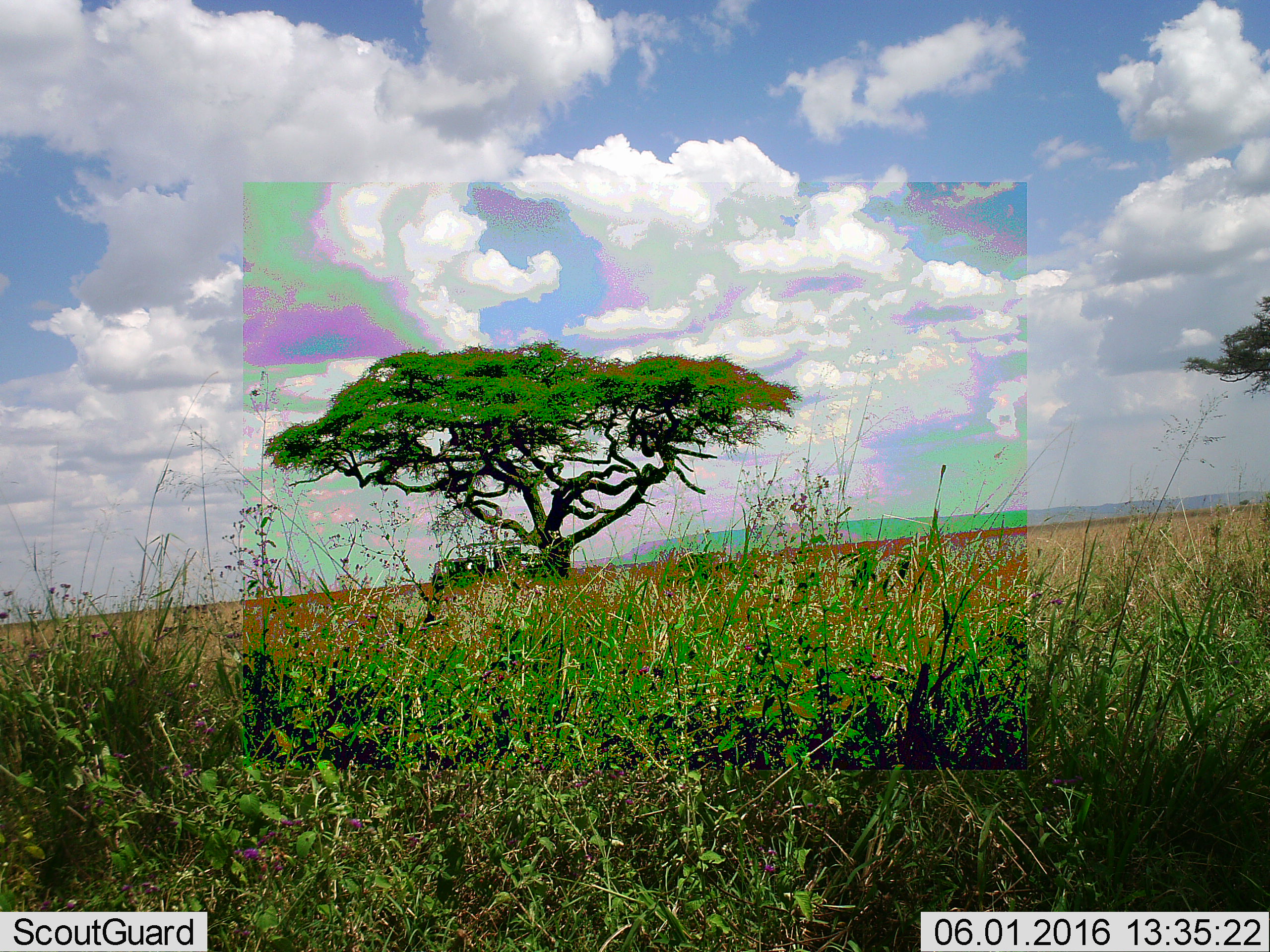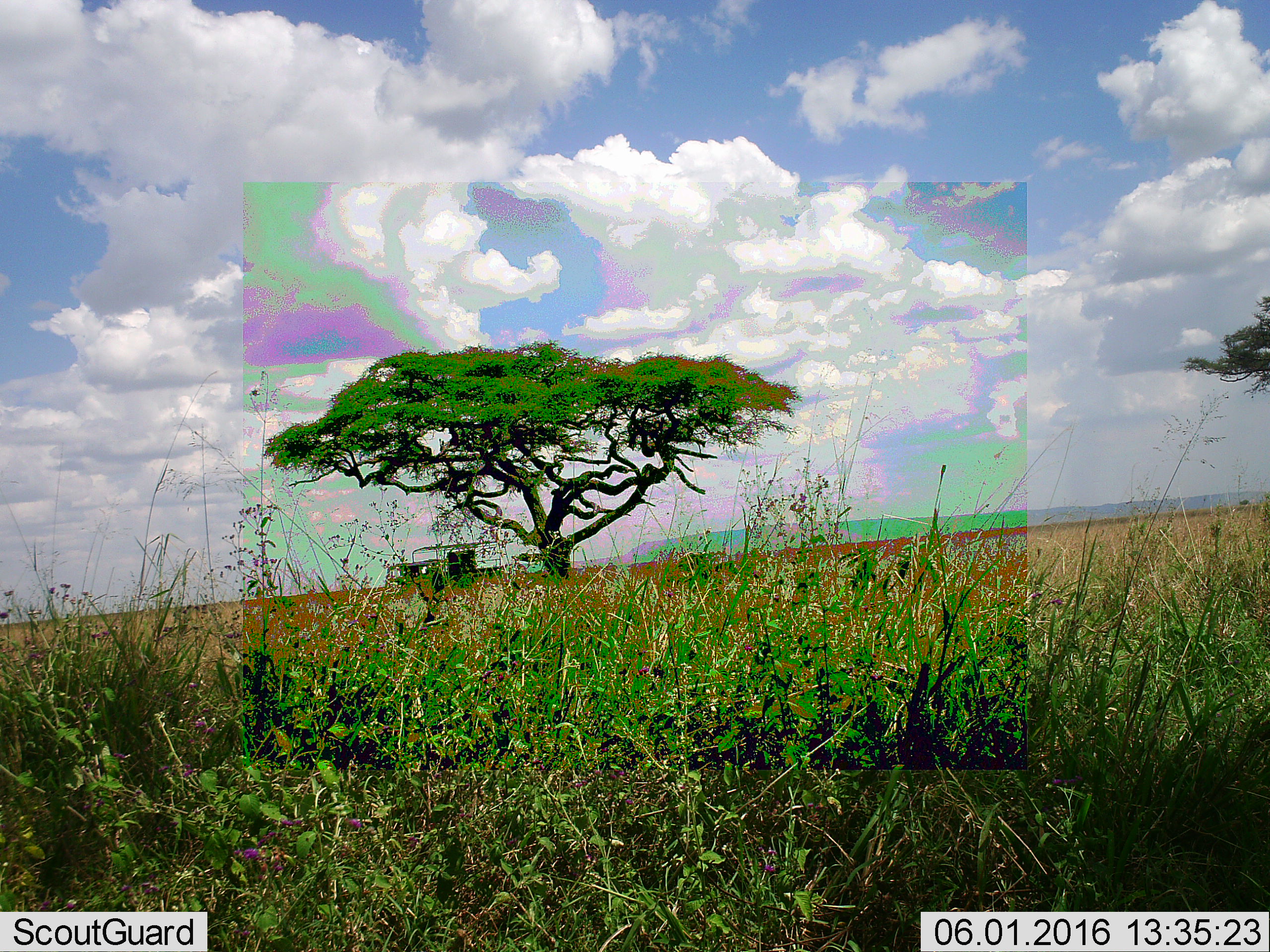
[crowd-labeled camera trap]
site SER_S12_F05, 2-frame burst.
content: unidentified animal